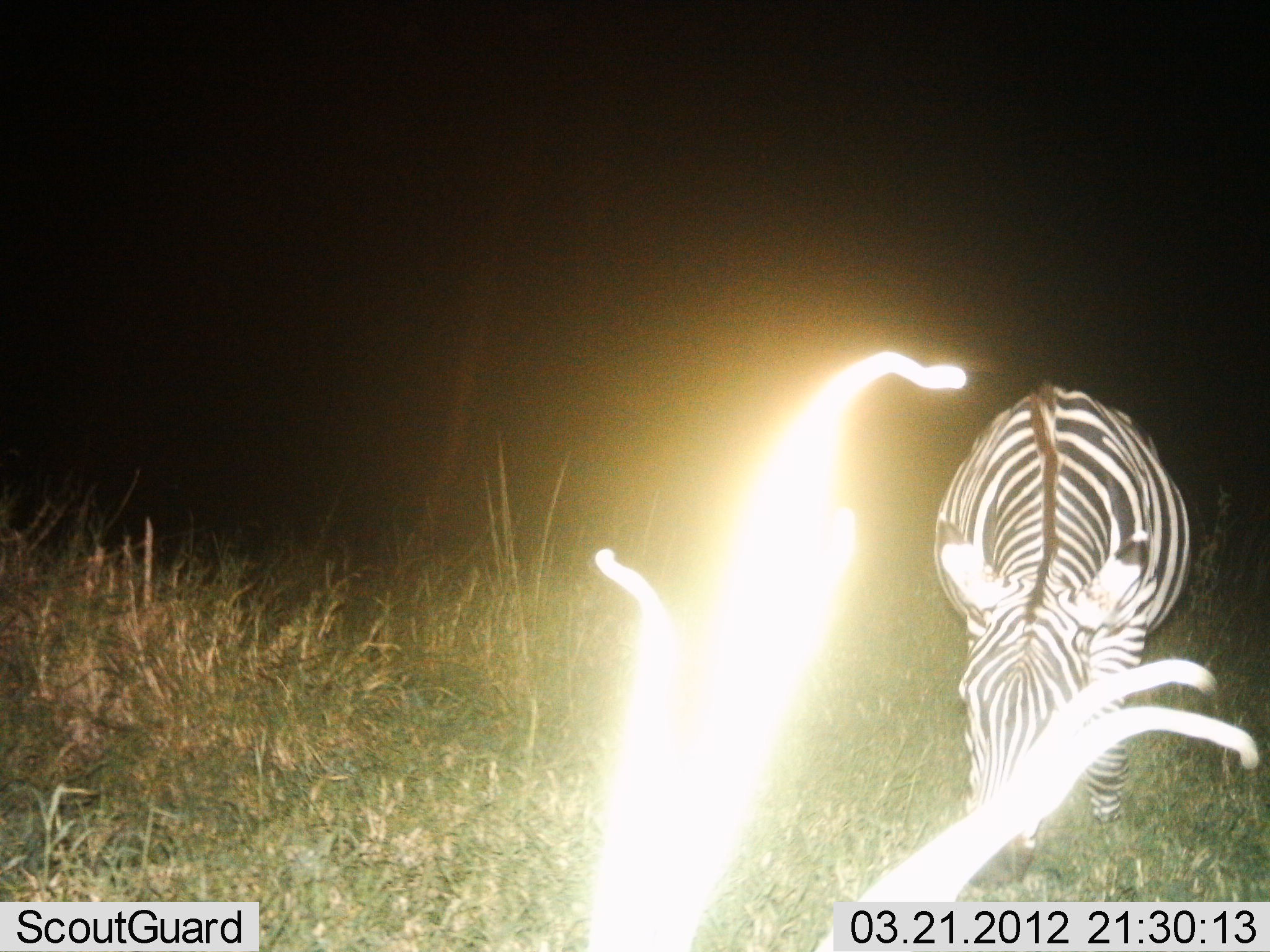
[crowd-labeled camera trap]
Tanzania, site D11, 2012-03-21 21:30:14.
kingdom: Animalia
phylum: Chordata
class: Mammalia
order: Perissodactyla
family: Equidae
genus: Equus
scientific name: Equus quagga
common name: plains zebra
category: zebra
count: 1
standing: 29%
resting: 0%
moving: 0%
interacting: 0%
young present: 0%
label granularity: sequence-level